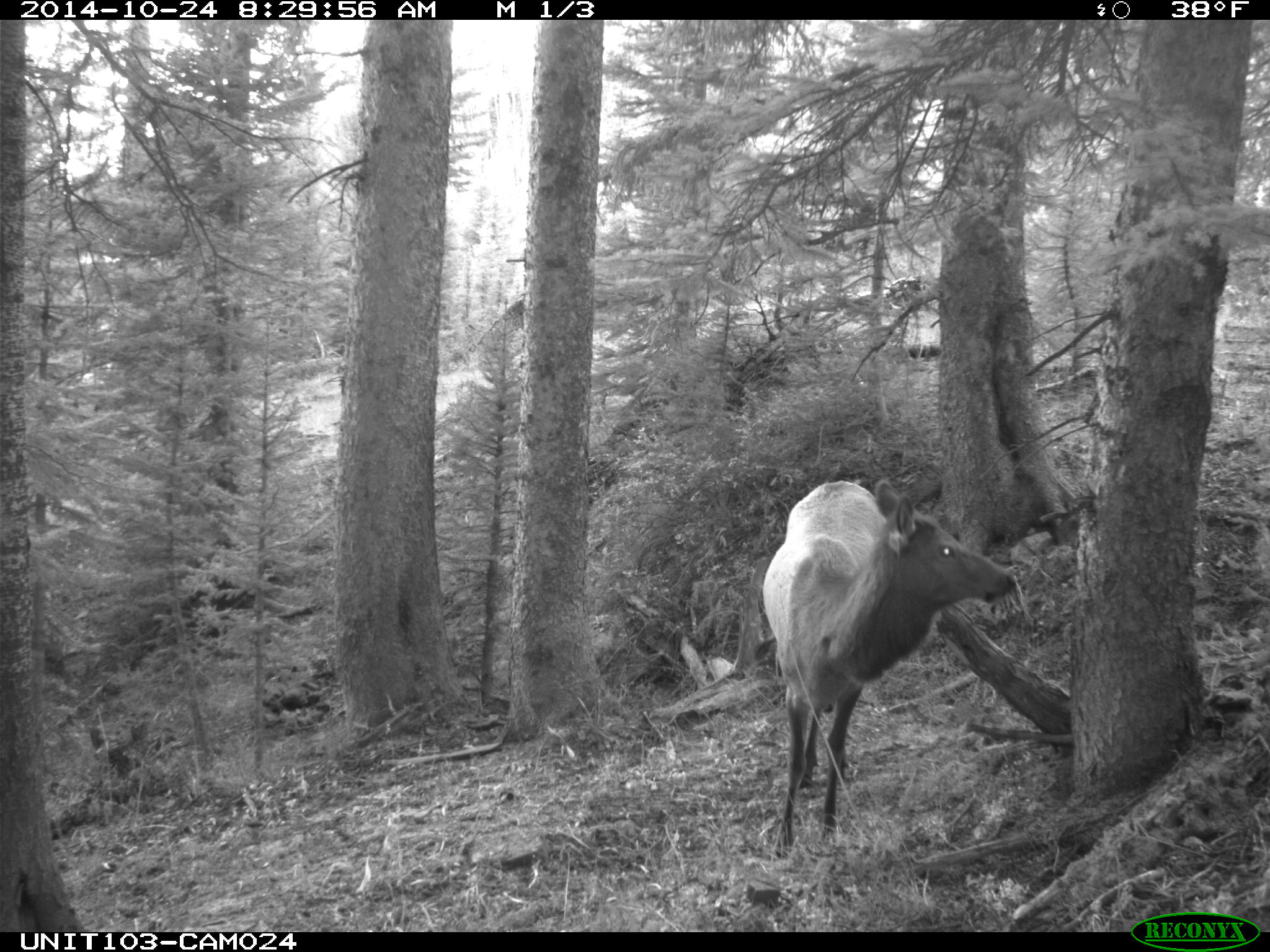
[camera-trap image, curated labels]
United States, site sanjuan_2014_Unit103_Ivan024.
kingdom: Animalia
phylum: Chordata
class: Mammalia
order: Artiodactyla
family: Cervidae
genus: Cervus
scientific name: Cervus elaphus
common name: red deer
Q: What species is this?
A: Cervus elaphus (red deer).